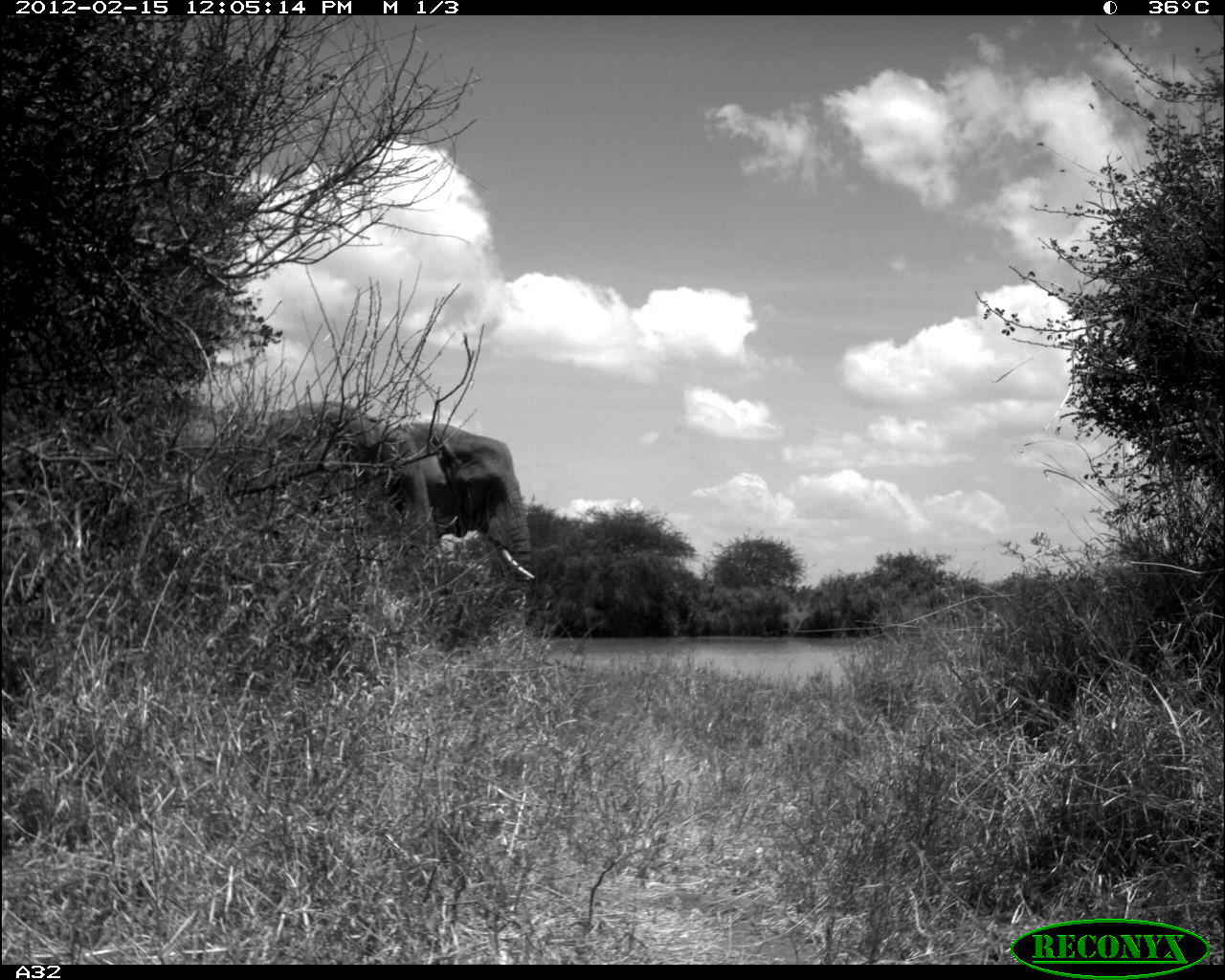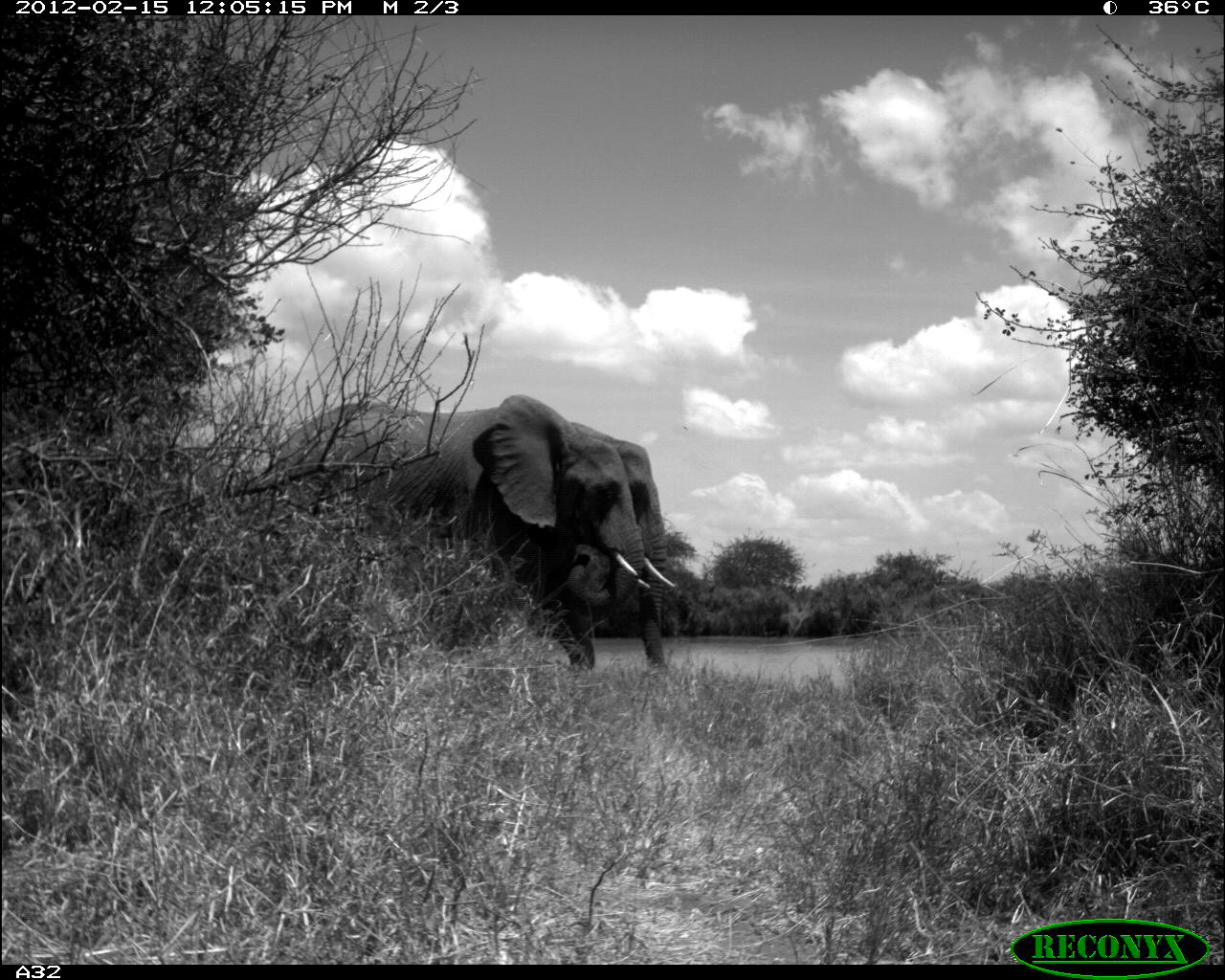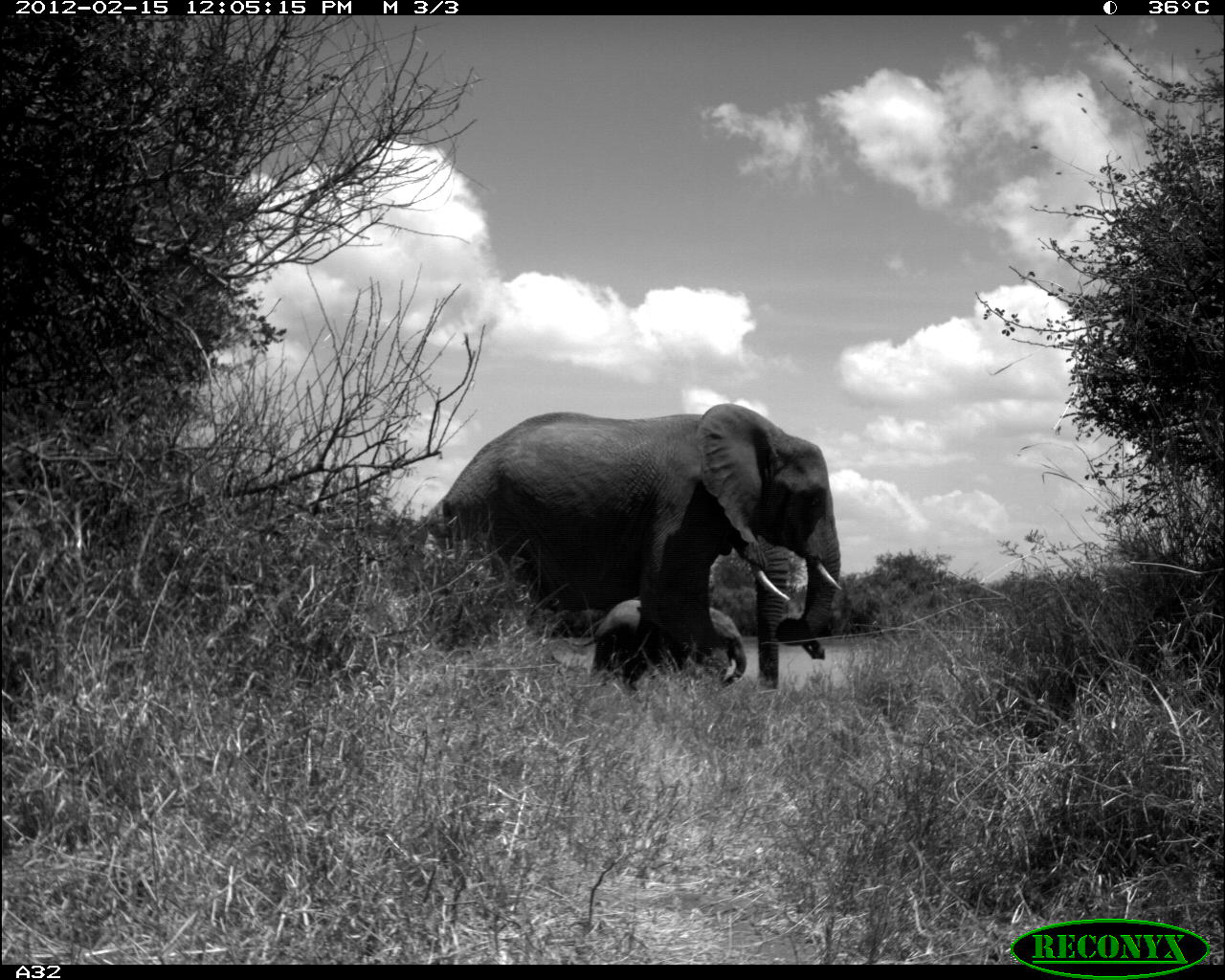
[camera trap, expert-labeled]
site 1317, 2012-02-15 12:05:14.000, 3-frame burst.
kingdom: Animalia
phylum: Chordata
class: Mammalia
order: Proboscidea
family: Elephantidae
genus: Loxodonta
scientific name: Loxodonta africana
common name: african bush elephant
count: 2